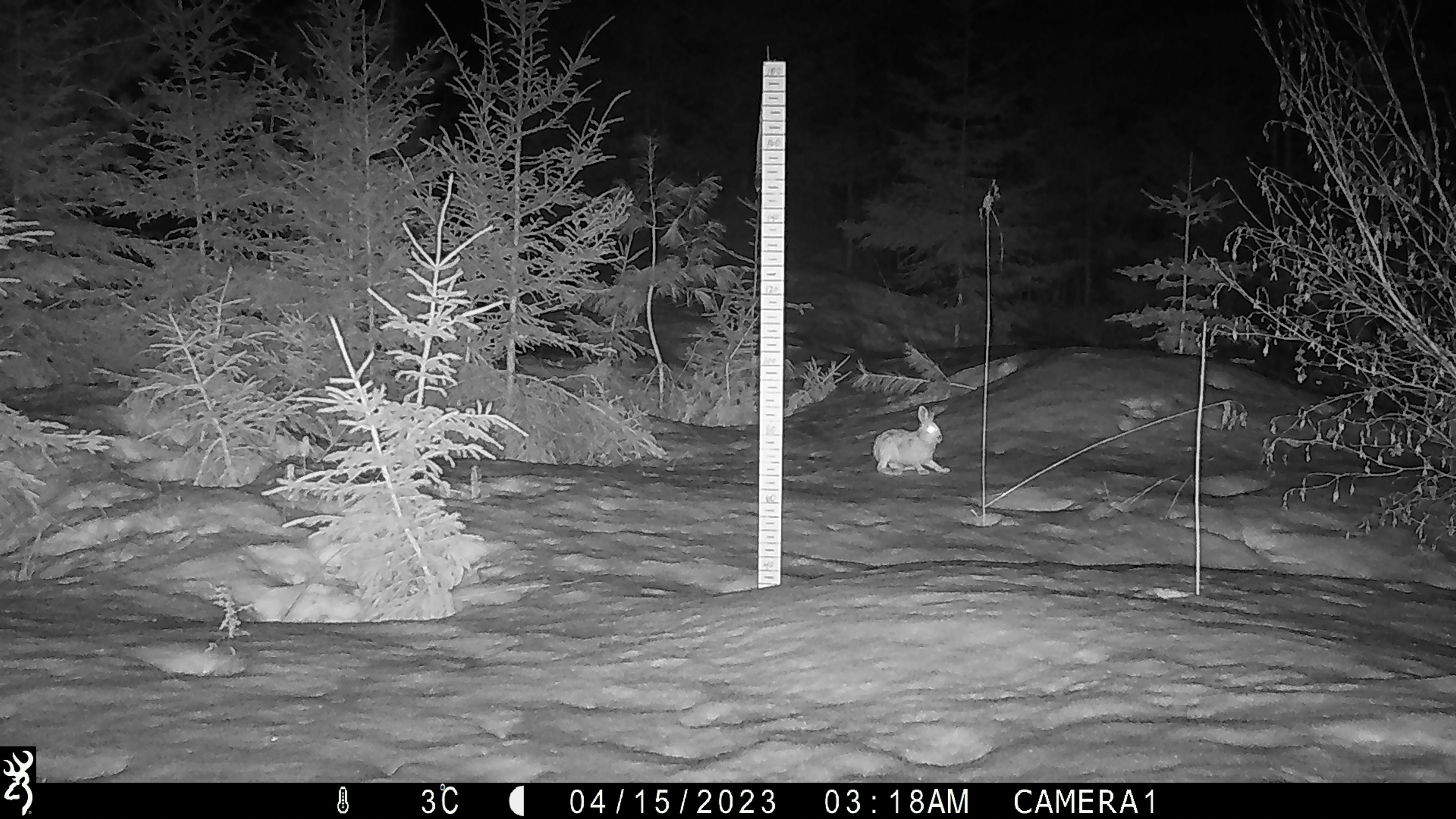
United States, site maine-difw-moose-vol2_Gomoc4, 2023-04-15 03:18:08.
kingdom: Animalia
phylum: Chordata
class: Mammalia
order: Lagomorpha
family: Leporidae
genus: Lepus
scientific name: Lepus americanus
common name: snowshoe hare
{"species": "snowshoe hare (Lepus americanus)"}